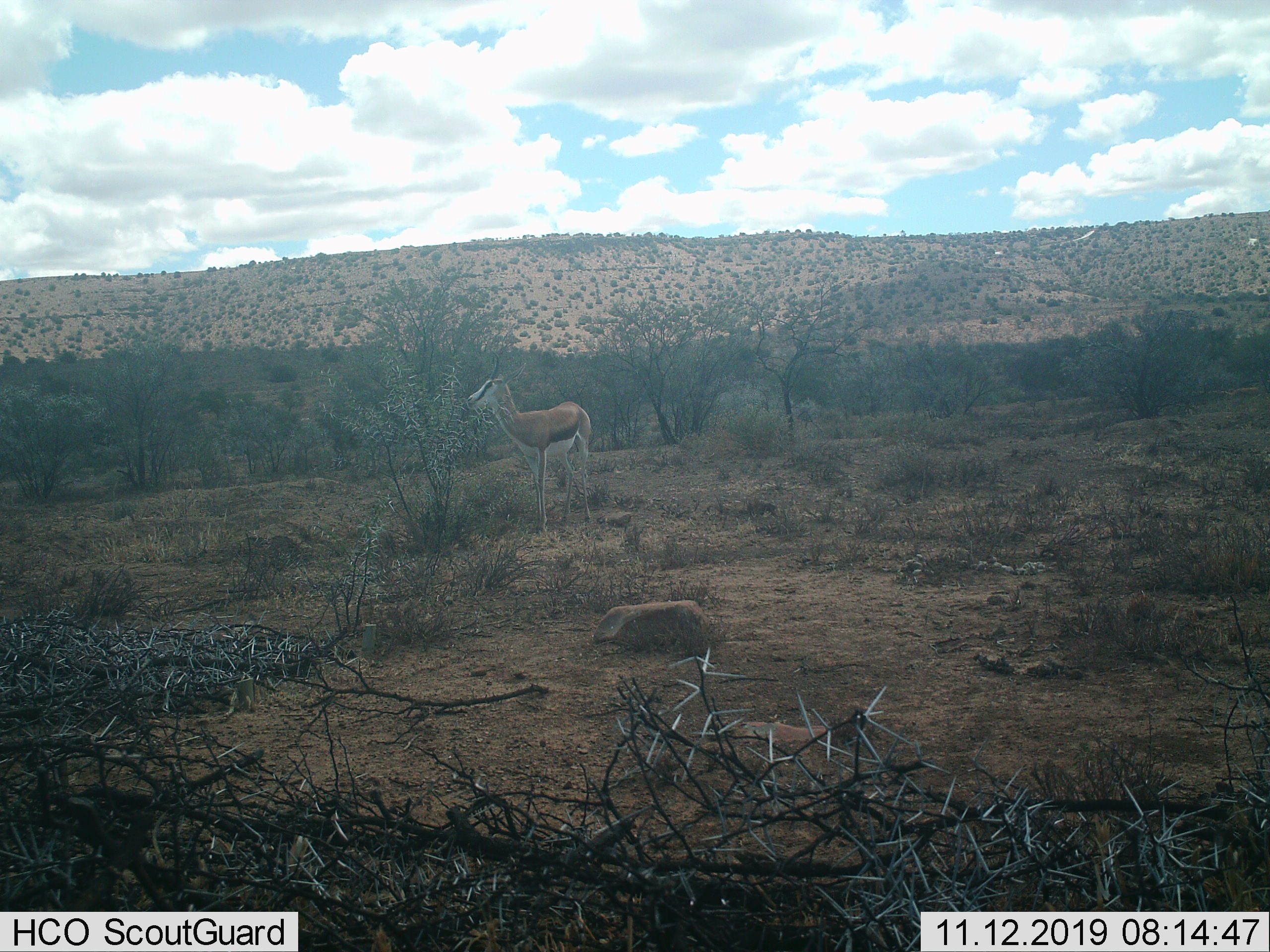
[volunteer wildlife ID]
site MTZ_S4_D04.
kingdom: Animalia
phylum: Chordata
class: Mammalia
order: Artiodactyla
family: Bovidae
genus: Antidorcas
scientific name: Antidorcas marsupialis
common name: springbok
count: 1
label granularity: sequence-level